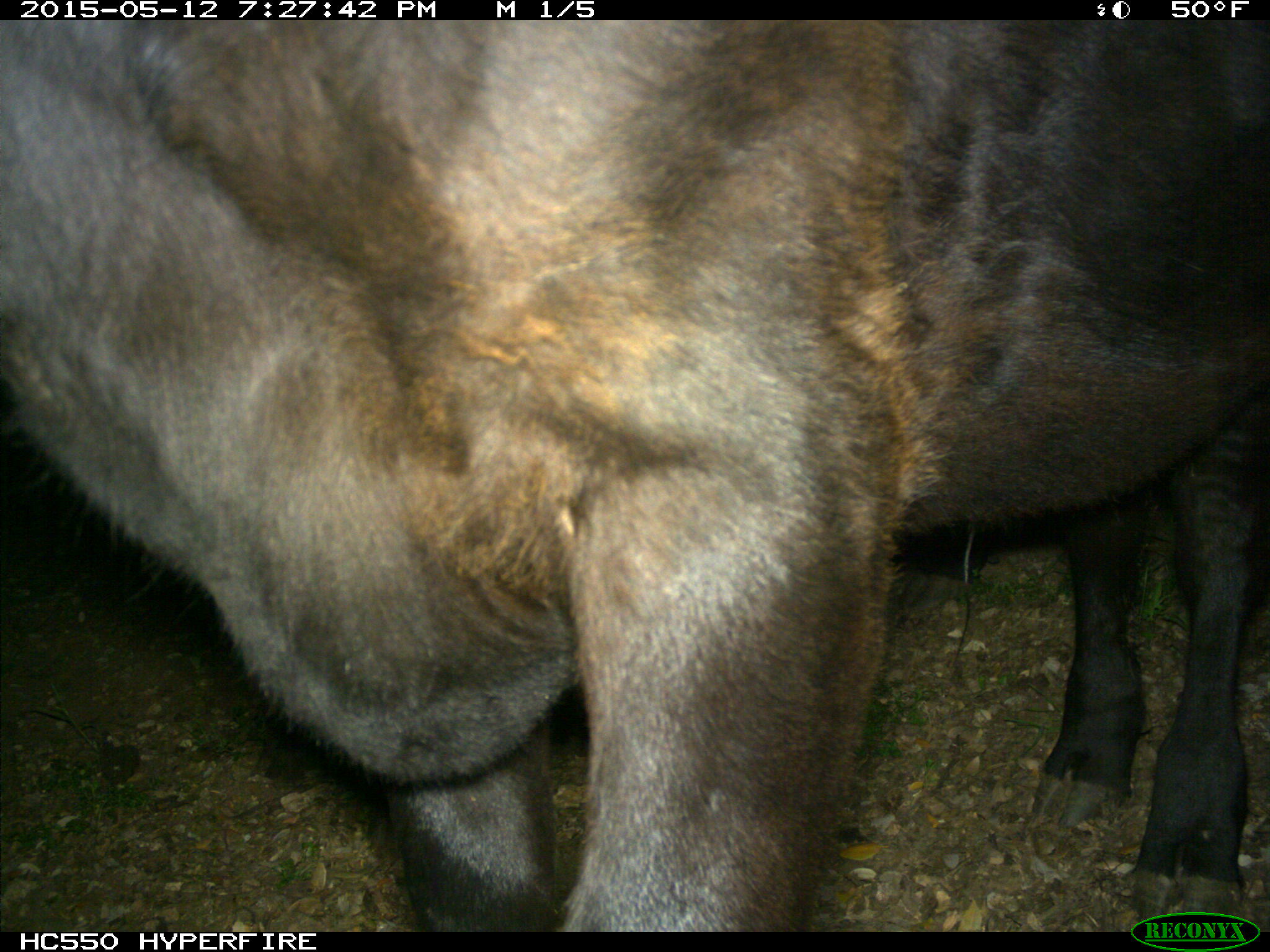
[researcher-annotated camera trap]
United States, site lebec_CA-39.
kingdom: Animalia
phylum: Chordata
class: Mammalia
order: Artiodactyla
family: Bovidae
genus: Bos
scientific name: Bos taurus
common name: domestic cow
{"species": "Bos taurus (domestic cow)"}